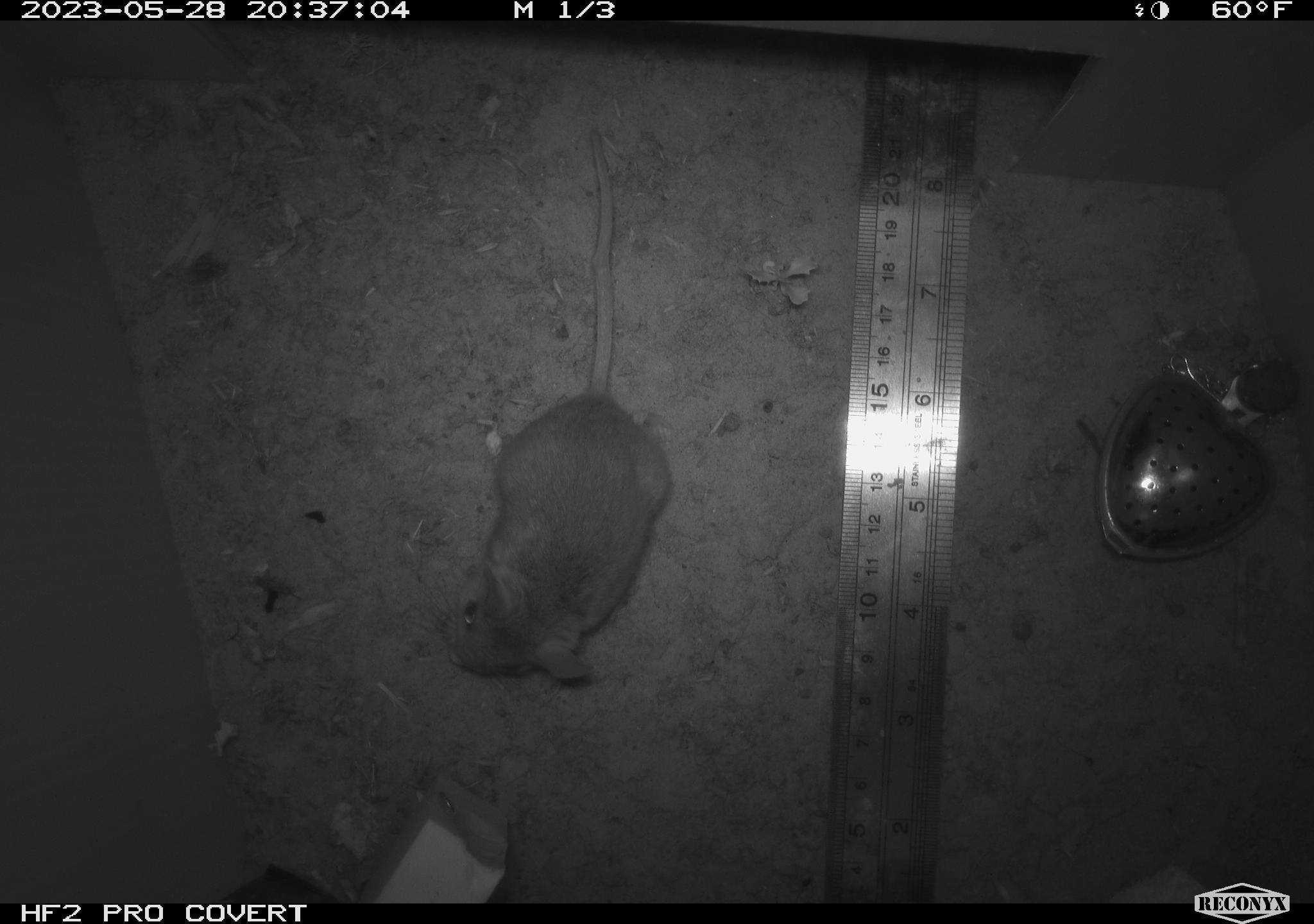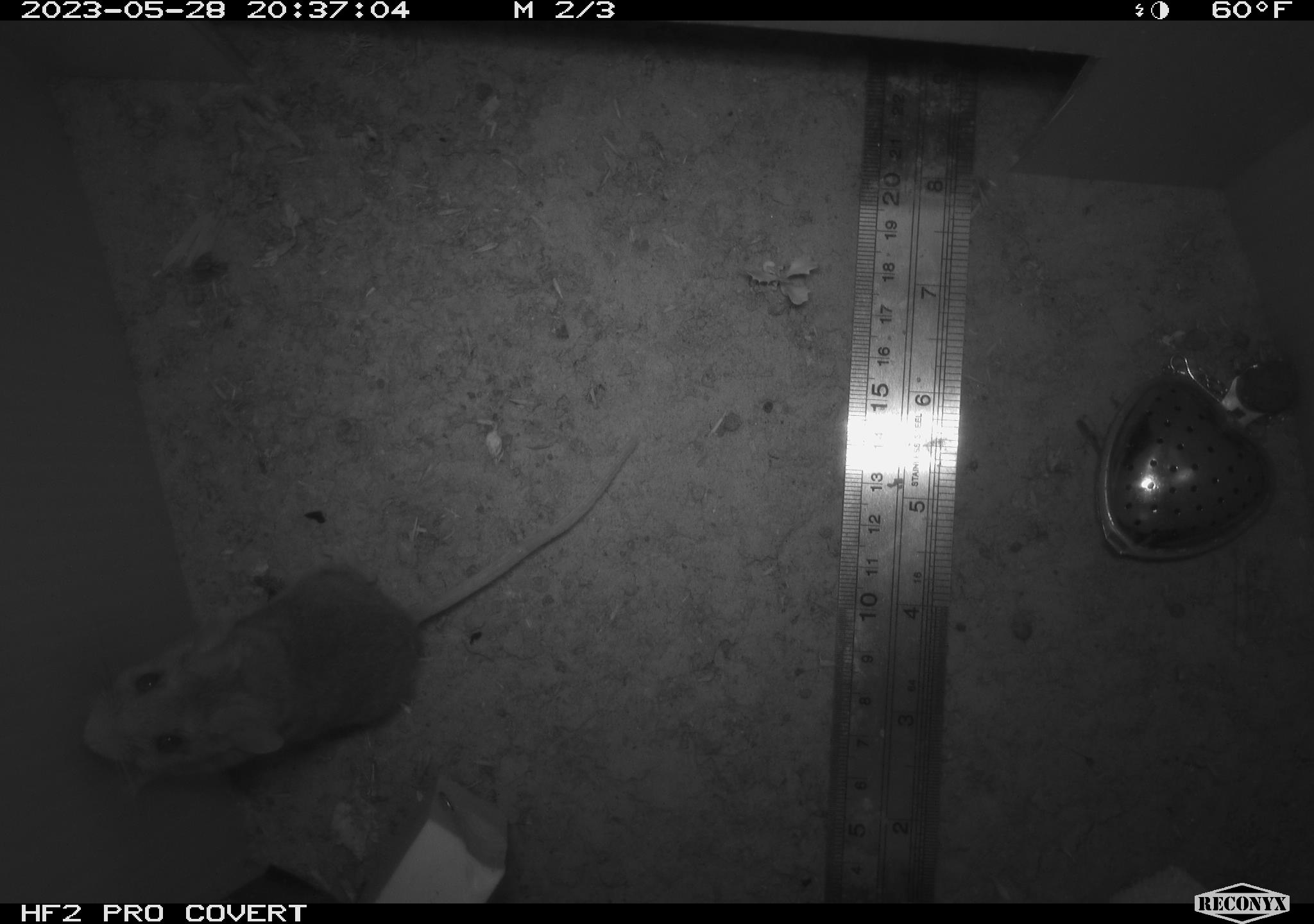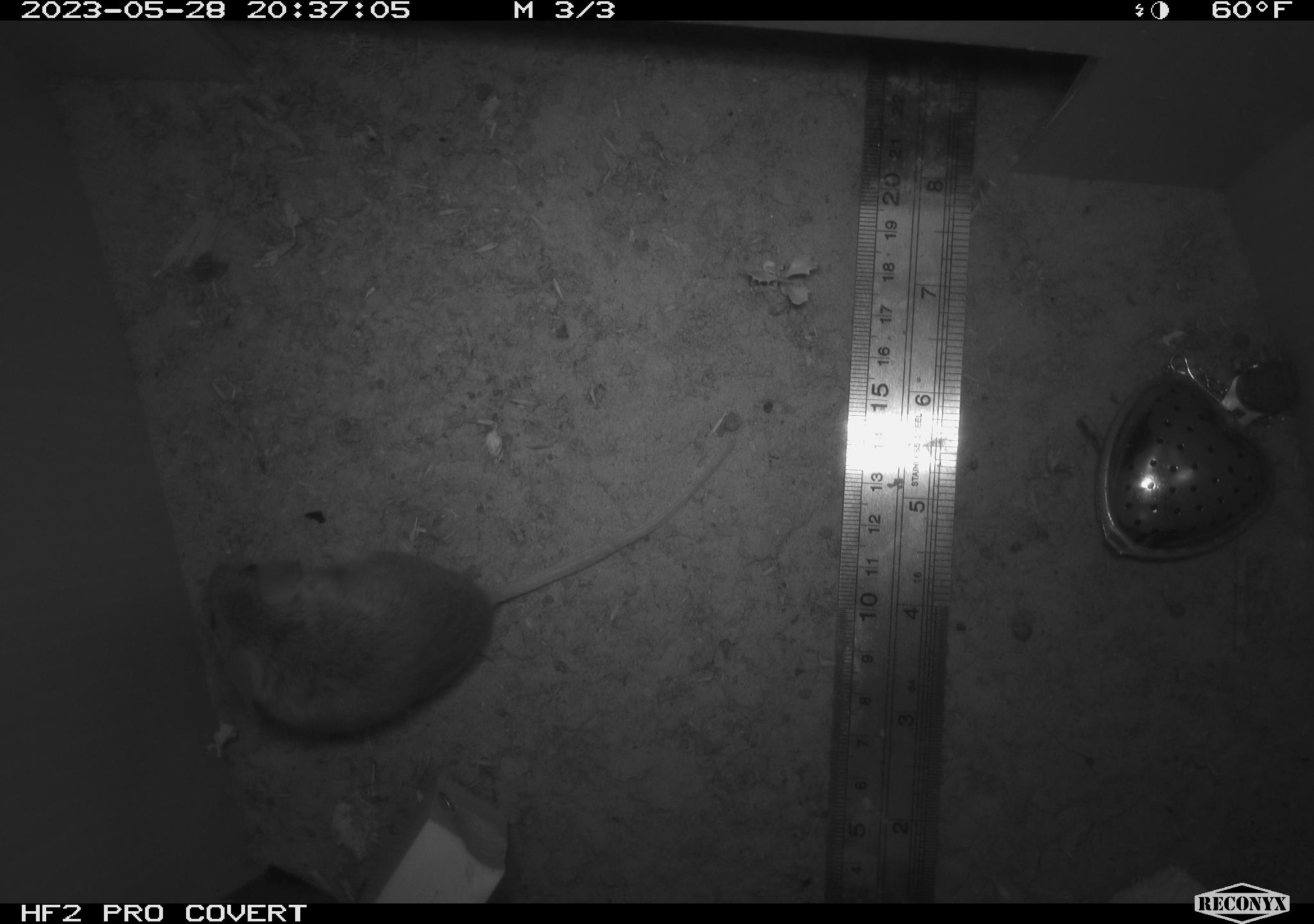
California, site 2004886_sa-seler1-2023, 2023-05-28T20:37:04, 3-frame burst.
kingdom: Animalia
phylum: Chordata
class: Mammalia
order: Rodentia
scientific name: Rodentia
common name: mouse species